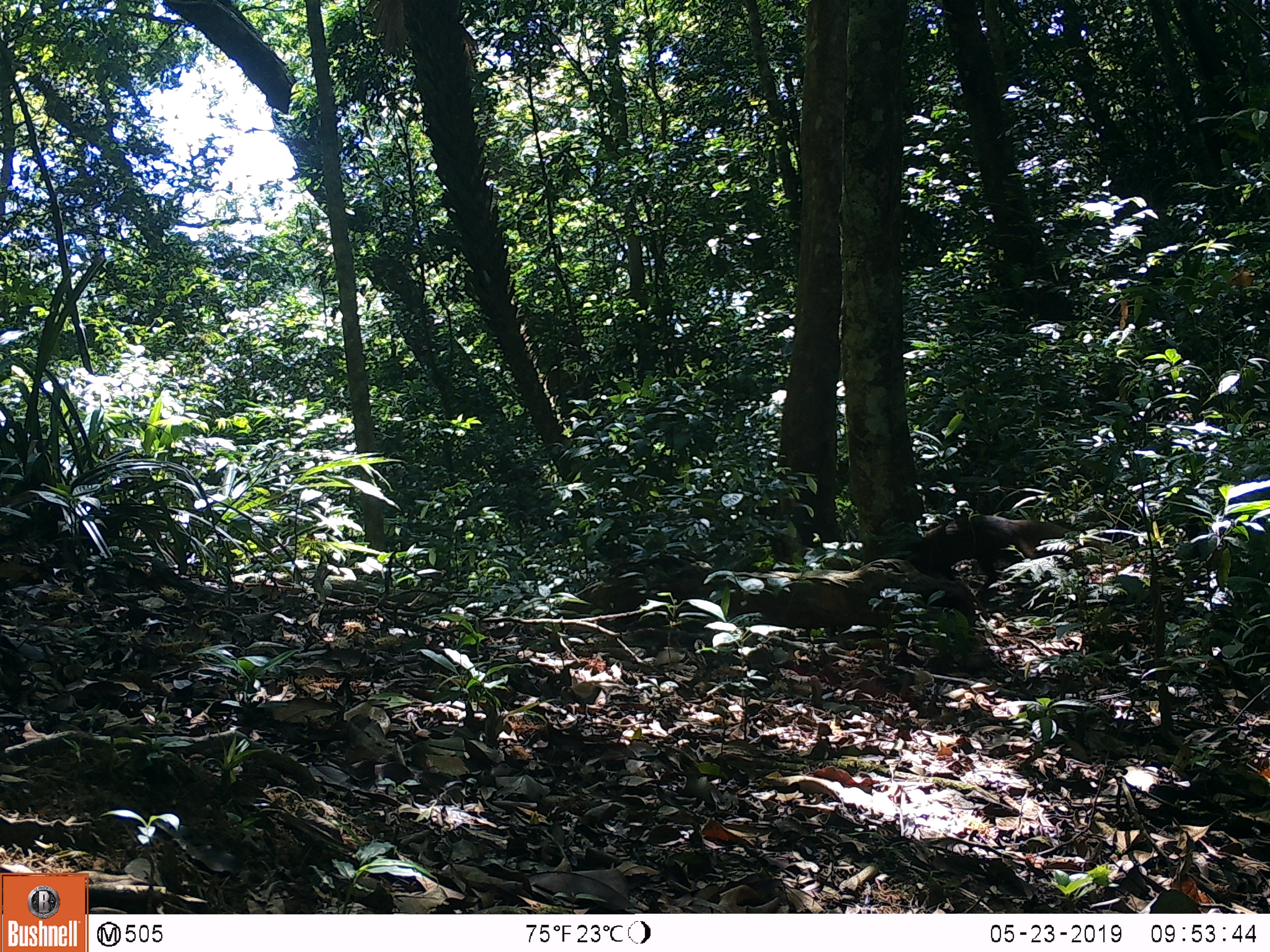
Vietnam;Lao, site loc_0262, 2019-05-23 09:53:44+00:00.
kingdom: Animalia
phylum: Chordata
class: Mammalia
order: Carnivora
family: Herpestidae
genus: Urva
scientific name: Urva urva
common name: crab-eating mongoose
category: crab eating mongoose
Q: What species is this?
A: Crab eating mongoose (crab-eating mongoose) (Urva urva).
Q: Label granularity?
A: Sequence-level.